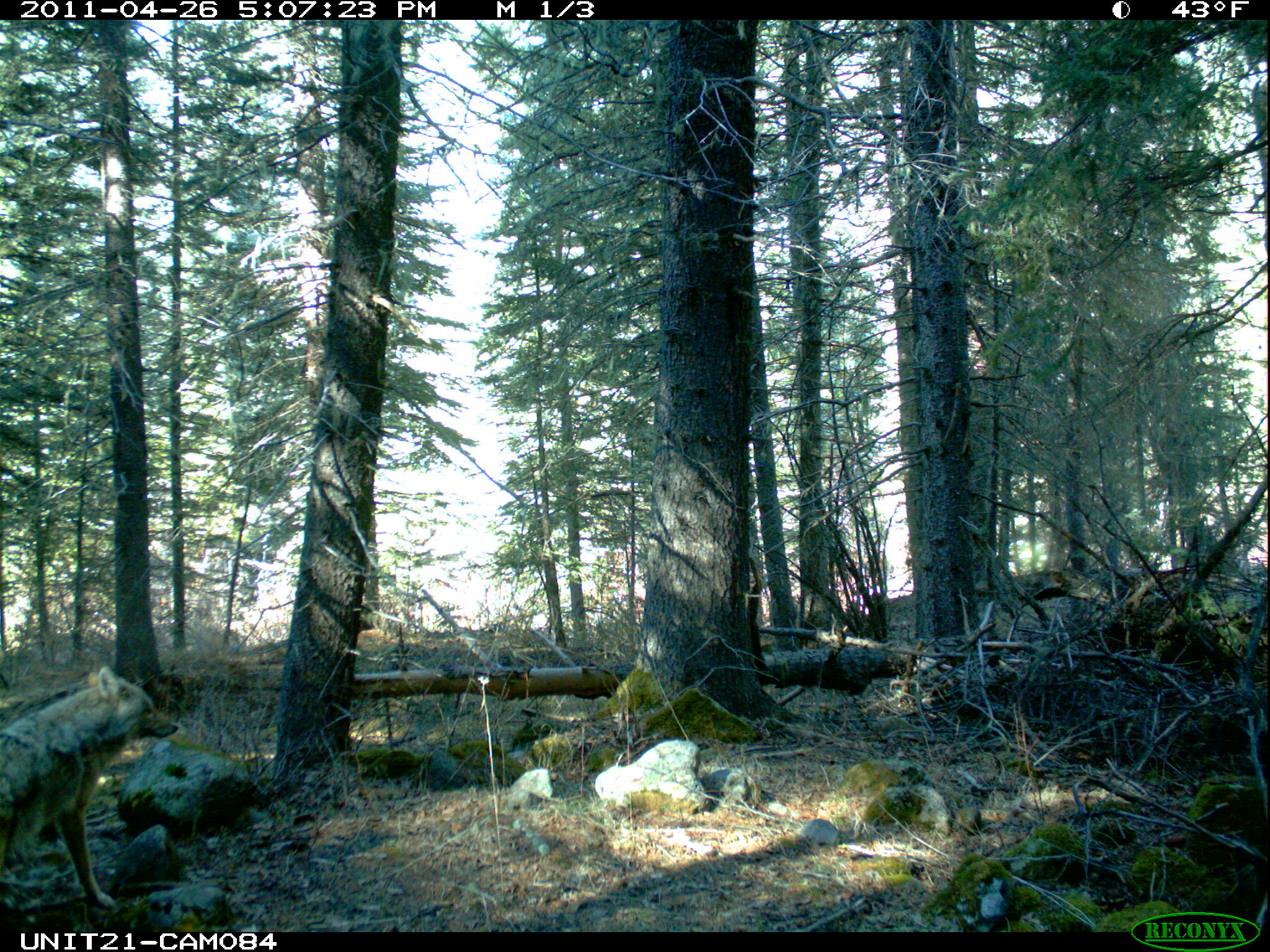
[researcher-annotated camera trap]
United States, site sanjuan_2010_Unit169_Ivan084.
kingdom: Animalia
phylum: Chordata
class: Mammalia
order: Carnivora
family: Canidae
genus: Canis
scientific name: Canis latrans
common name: coyote